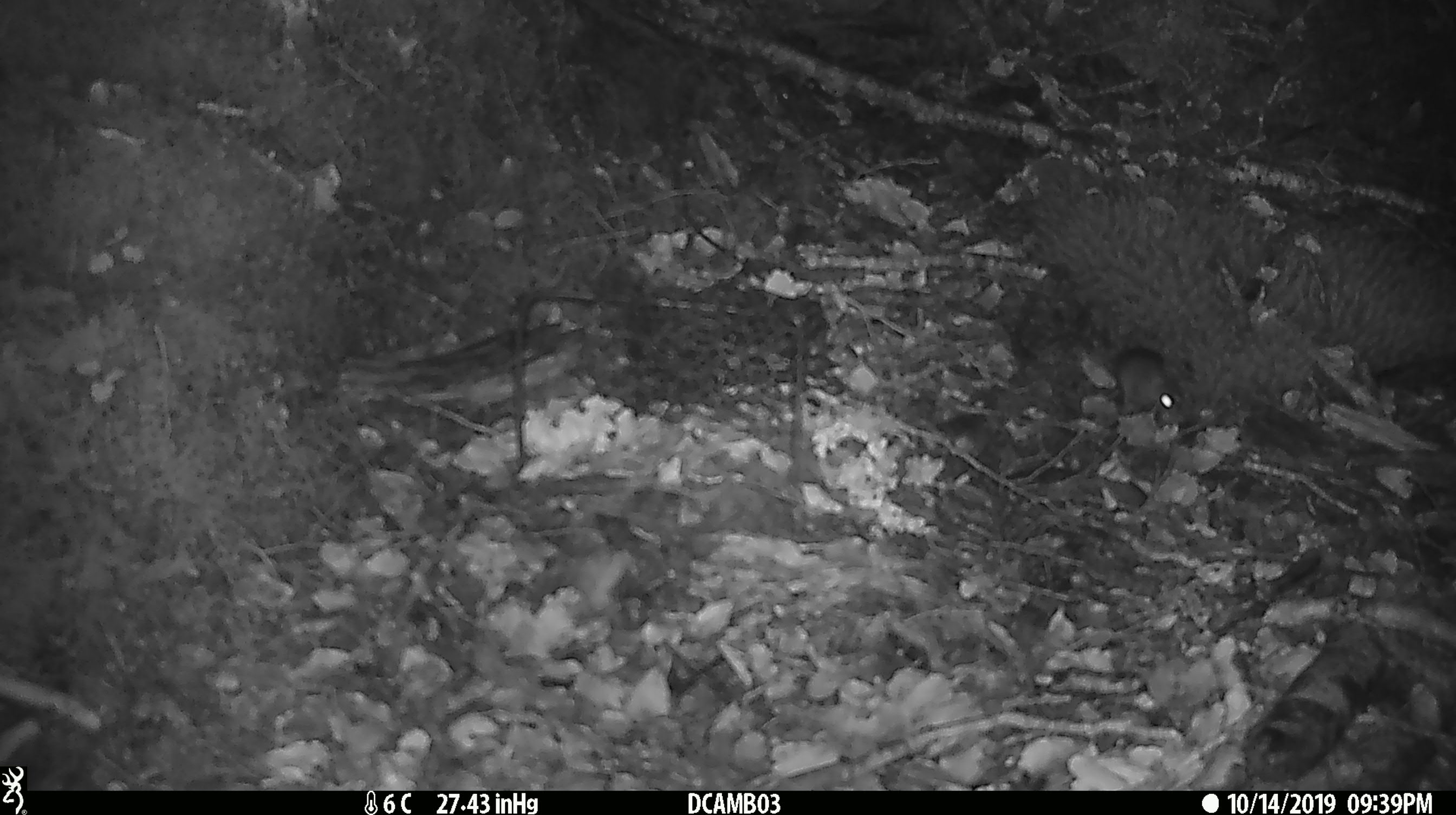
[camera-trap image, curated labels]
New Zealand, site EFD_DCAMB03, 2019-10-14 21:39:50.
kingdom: Animalia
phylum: Chordata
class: Mammalia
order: Rodentia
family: Muridae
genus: Mus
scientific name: Mus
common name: mouse